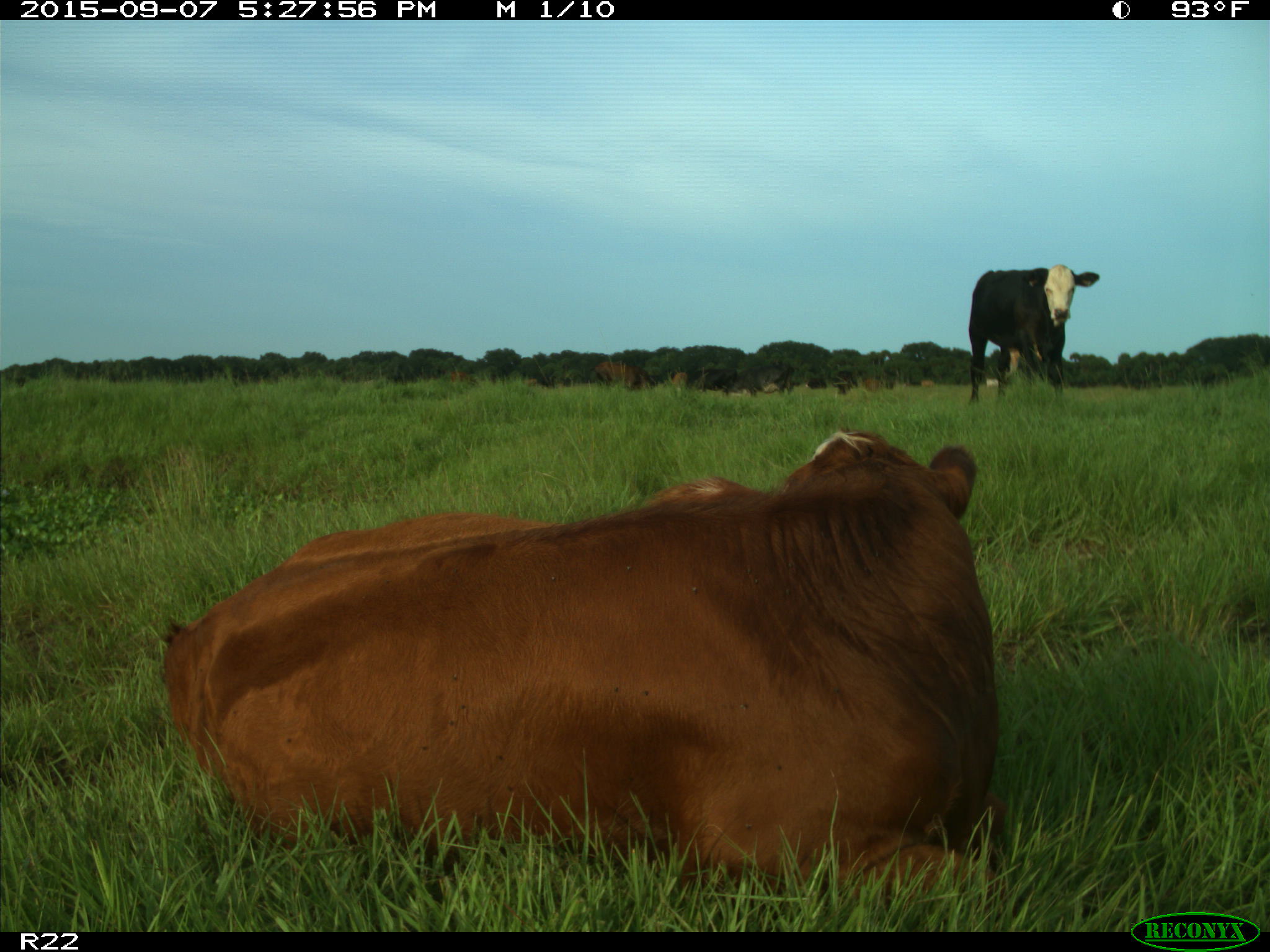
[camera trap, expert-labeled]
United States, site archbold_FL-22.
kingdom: Animalia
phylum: Chordata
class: Mammalia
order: Artiodactyla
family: Bovidae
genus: Bos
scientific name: Bos taurus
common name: domestic cow